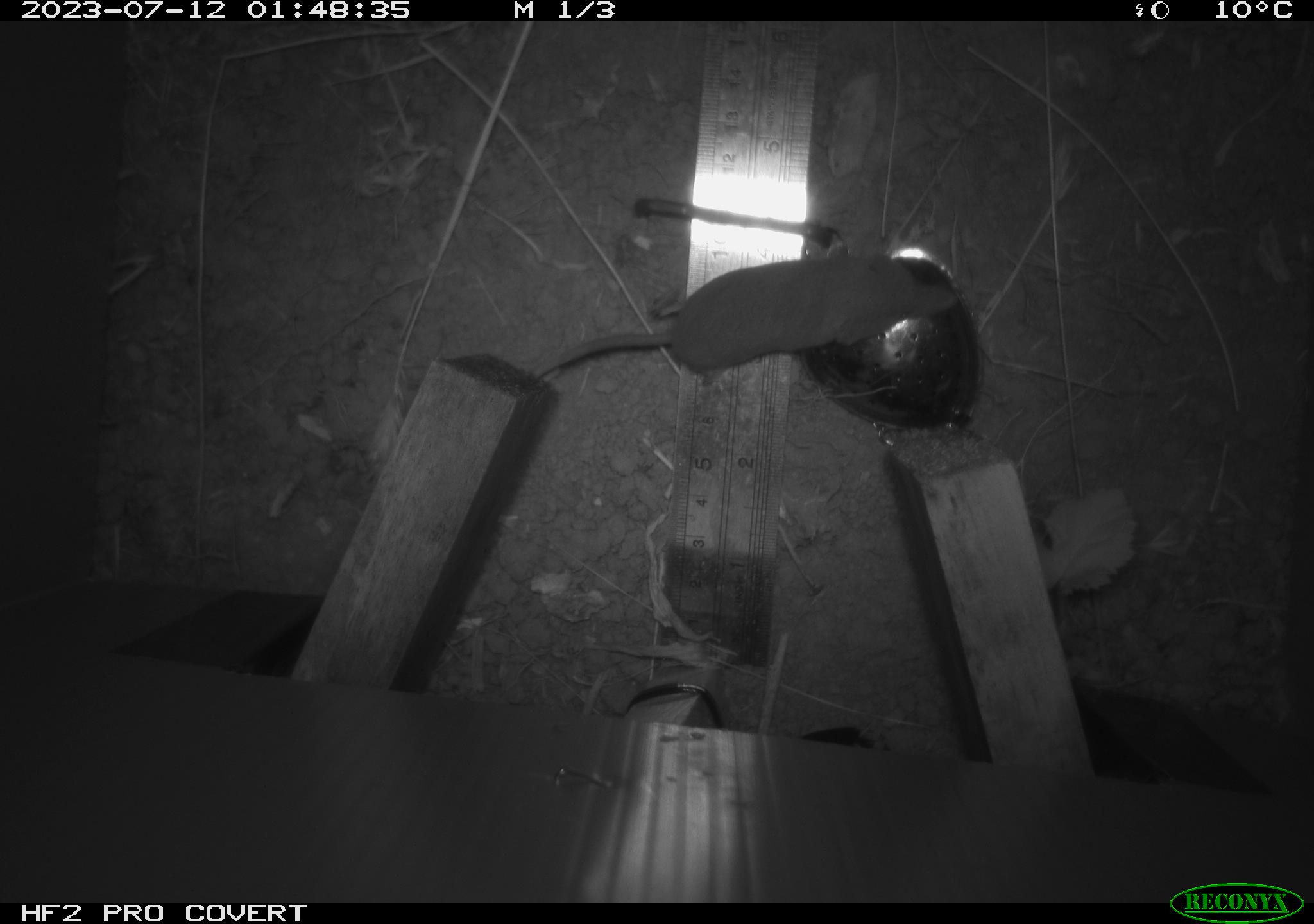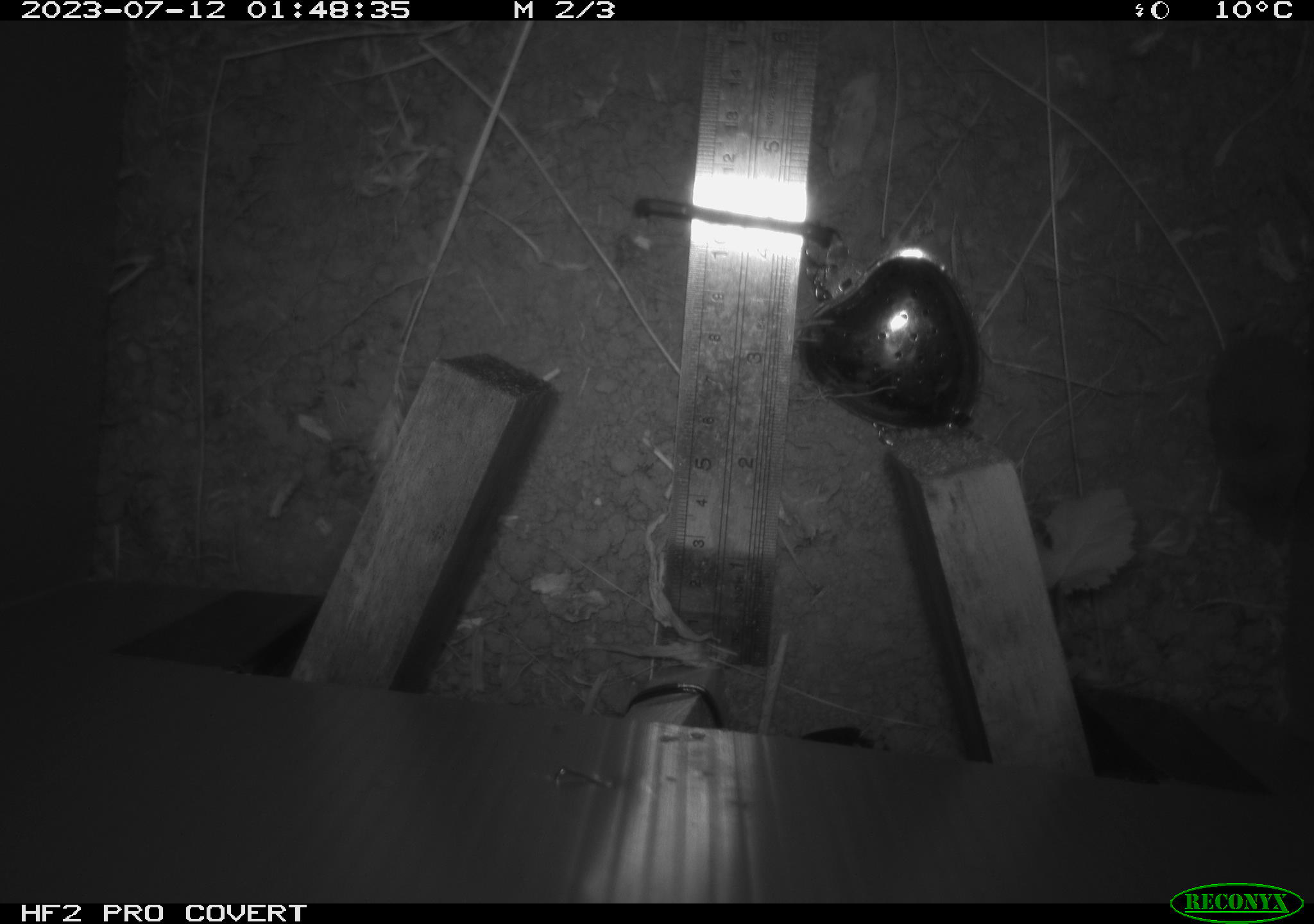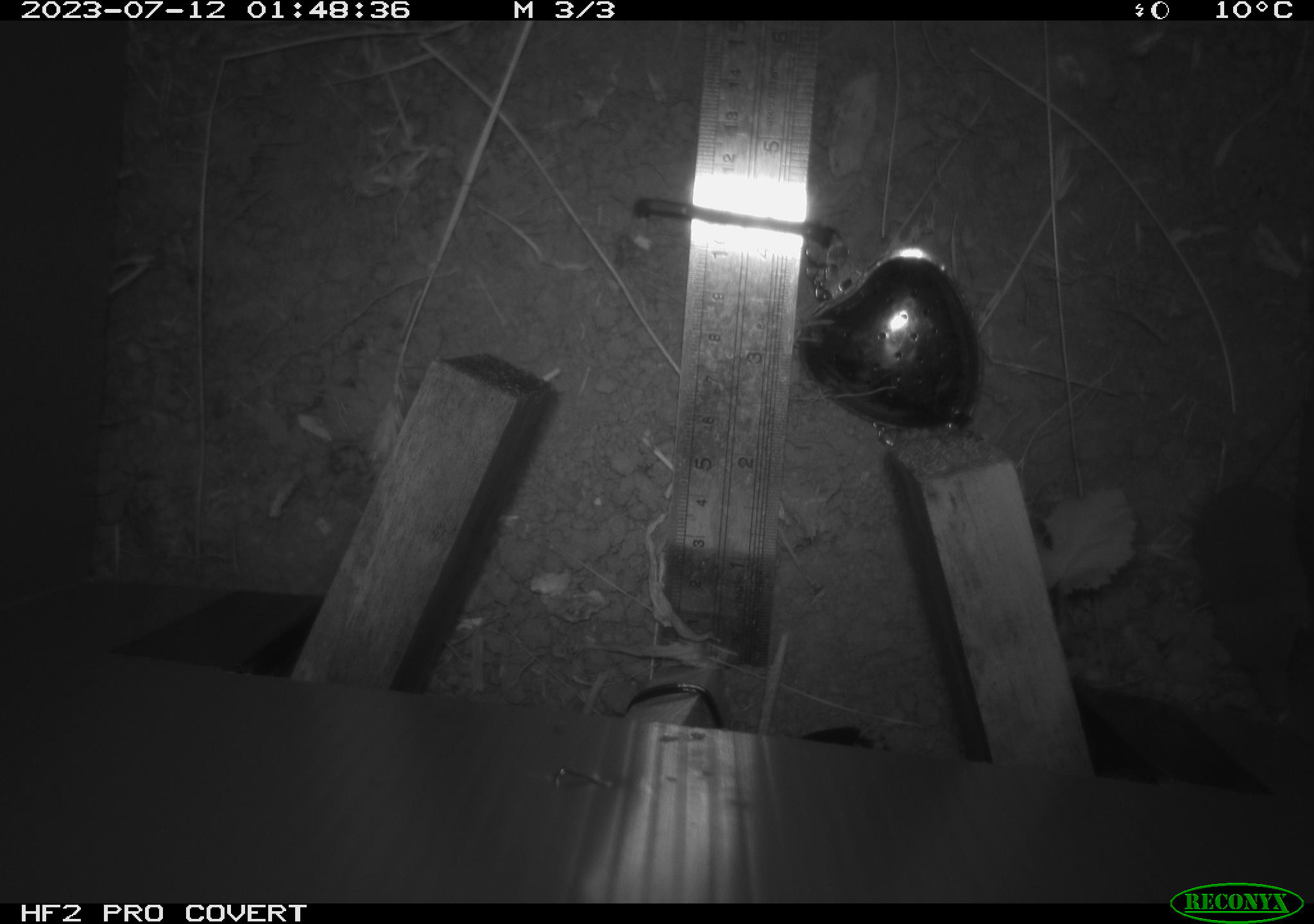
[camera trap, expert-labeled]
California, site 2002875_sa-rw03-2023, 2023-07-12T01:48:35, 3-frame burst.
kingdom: Animalia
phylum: Chordata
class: Mammalia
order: Eulipotyphla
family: Soricidae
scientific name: Soricidae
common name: shrews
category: soricidae family